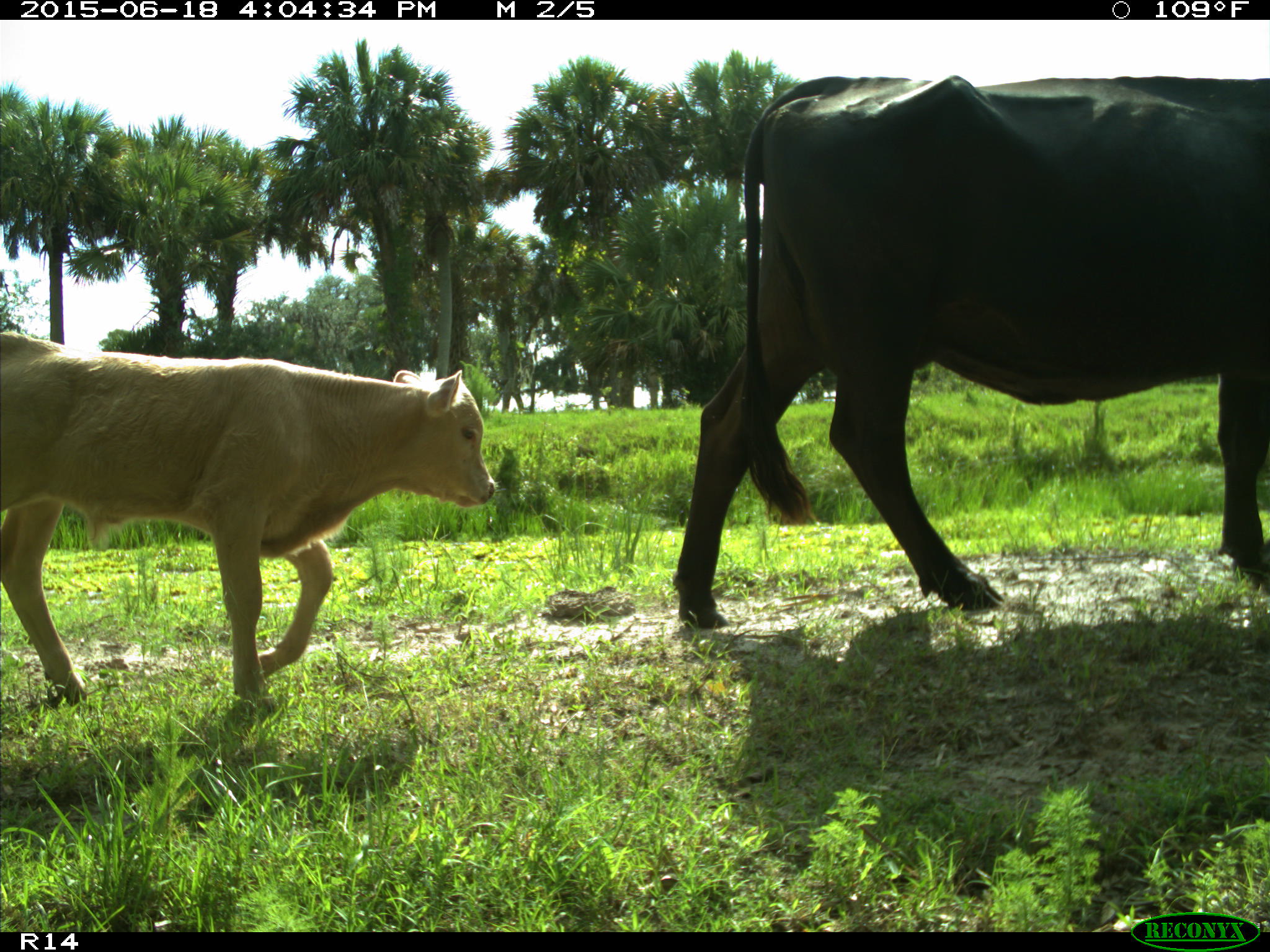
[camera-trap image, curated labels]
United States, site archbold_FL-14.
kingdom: Animalia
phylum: Chordata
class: Mammalia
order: Artiodactyla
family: Bovidae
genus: Bos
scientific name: Bos taurus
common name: domestic cow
Bos taurus (domestic cow).